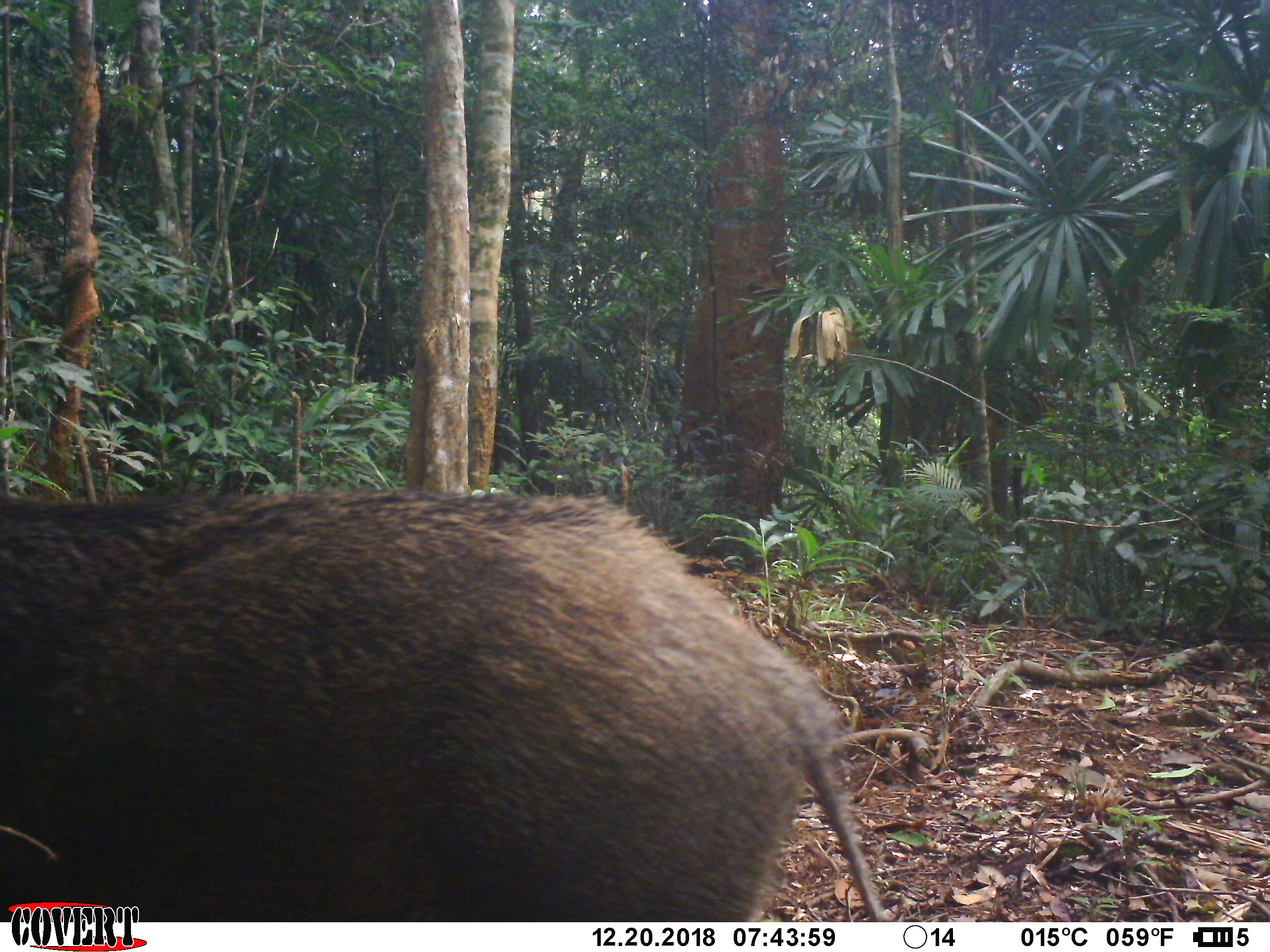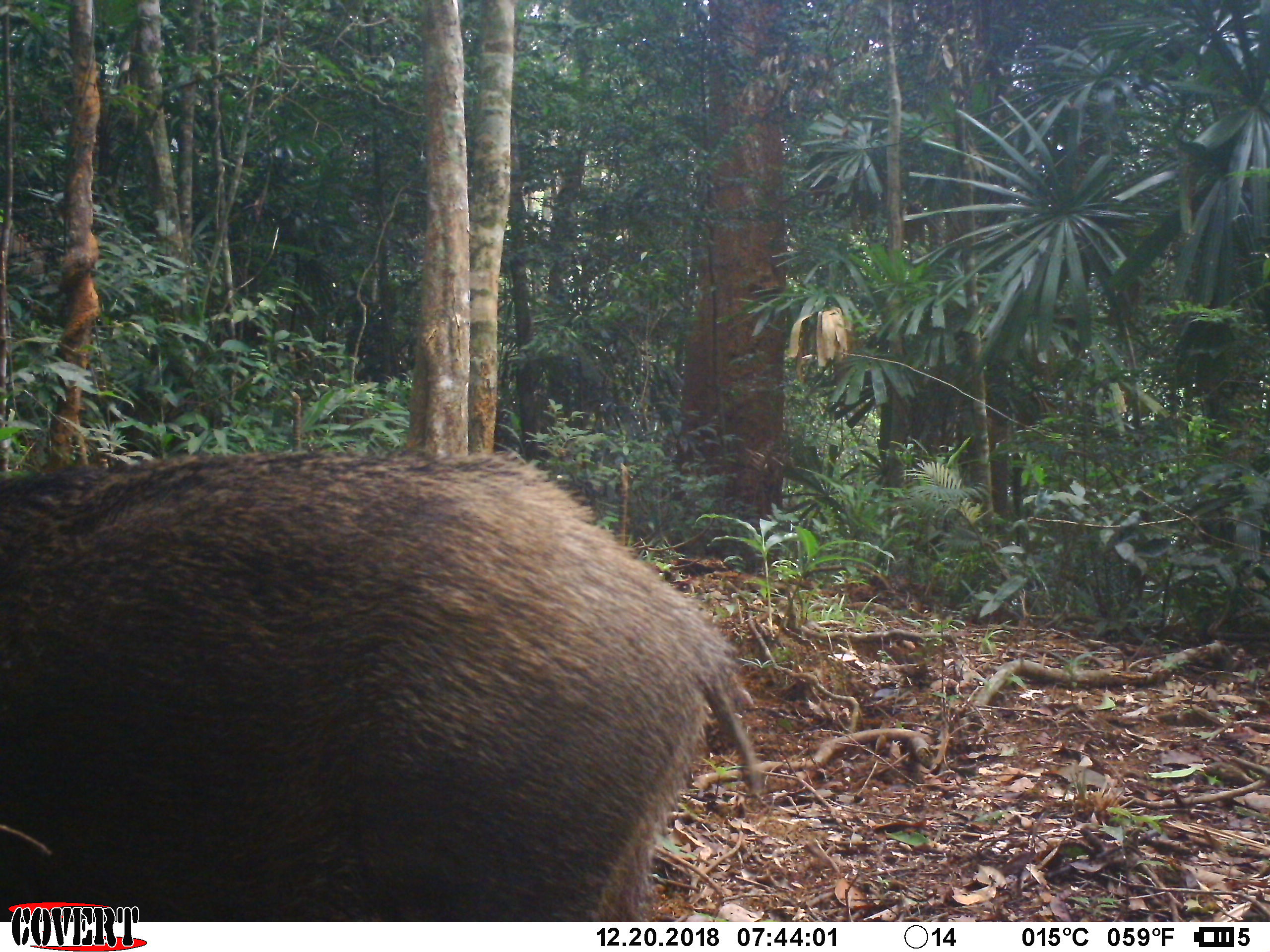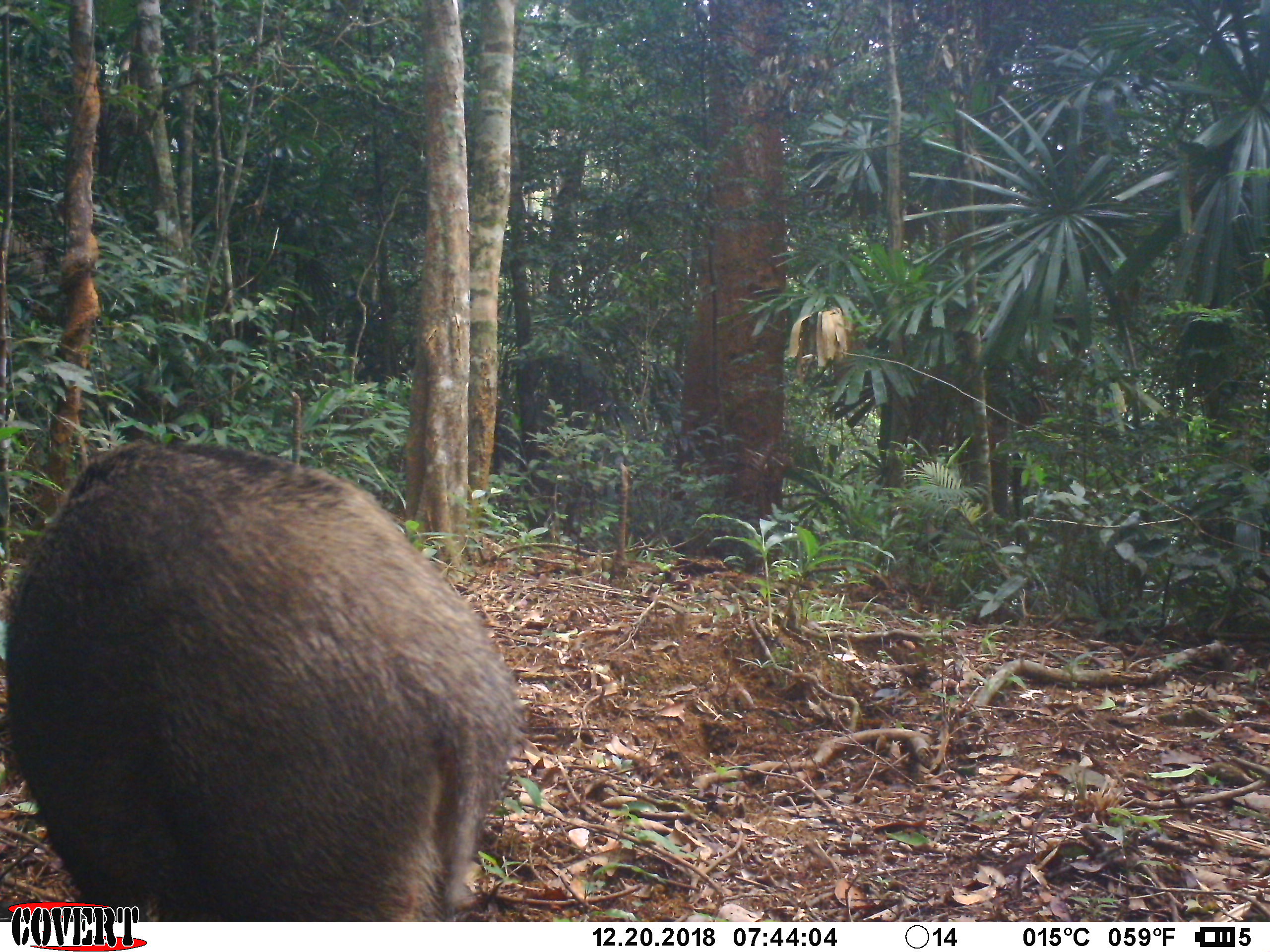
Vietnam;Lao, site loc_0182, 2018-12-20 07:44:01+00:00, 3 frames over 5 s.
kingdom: Animalia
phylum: Chordata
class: Mammalia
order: Artiodactyla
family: Suidae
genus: Sus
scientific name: Sus scrofa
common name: eurasian wild pig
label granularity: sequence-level